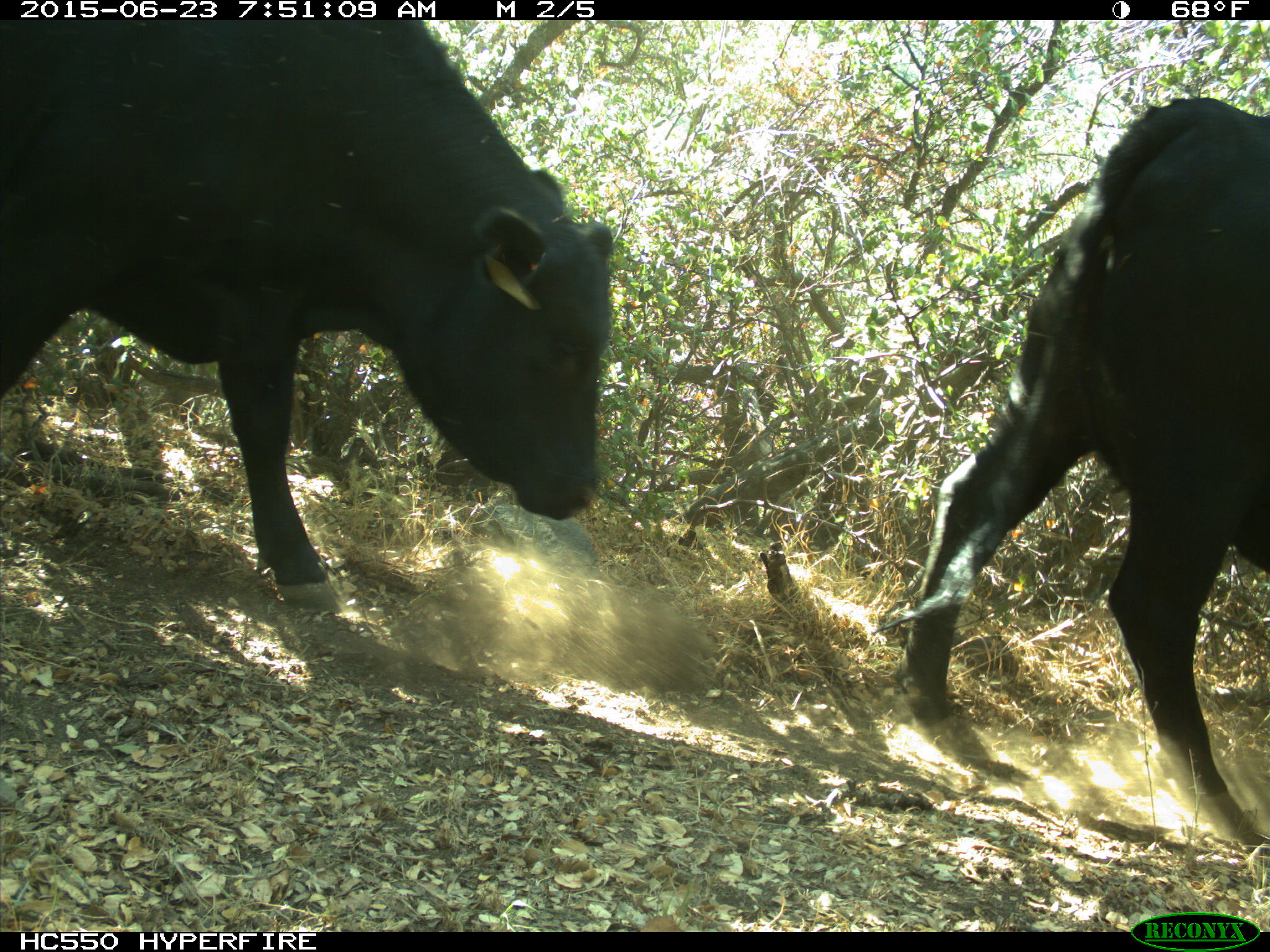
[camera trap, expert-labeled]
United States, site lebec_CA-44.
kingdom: Animalia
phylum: Chordata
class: Mammalia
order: Artiodactyla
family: Bovidae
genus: Bos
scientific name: Bos taurus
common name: domestic cow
Bos taurus (domestic cow).